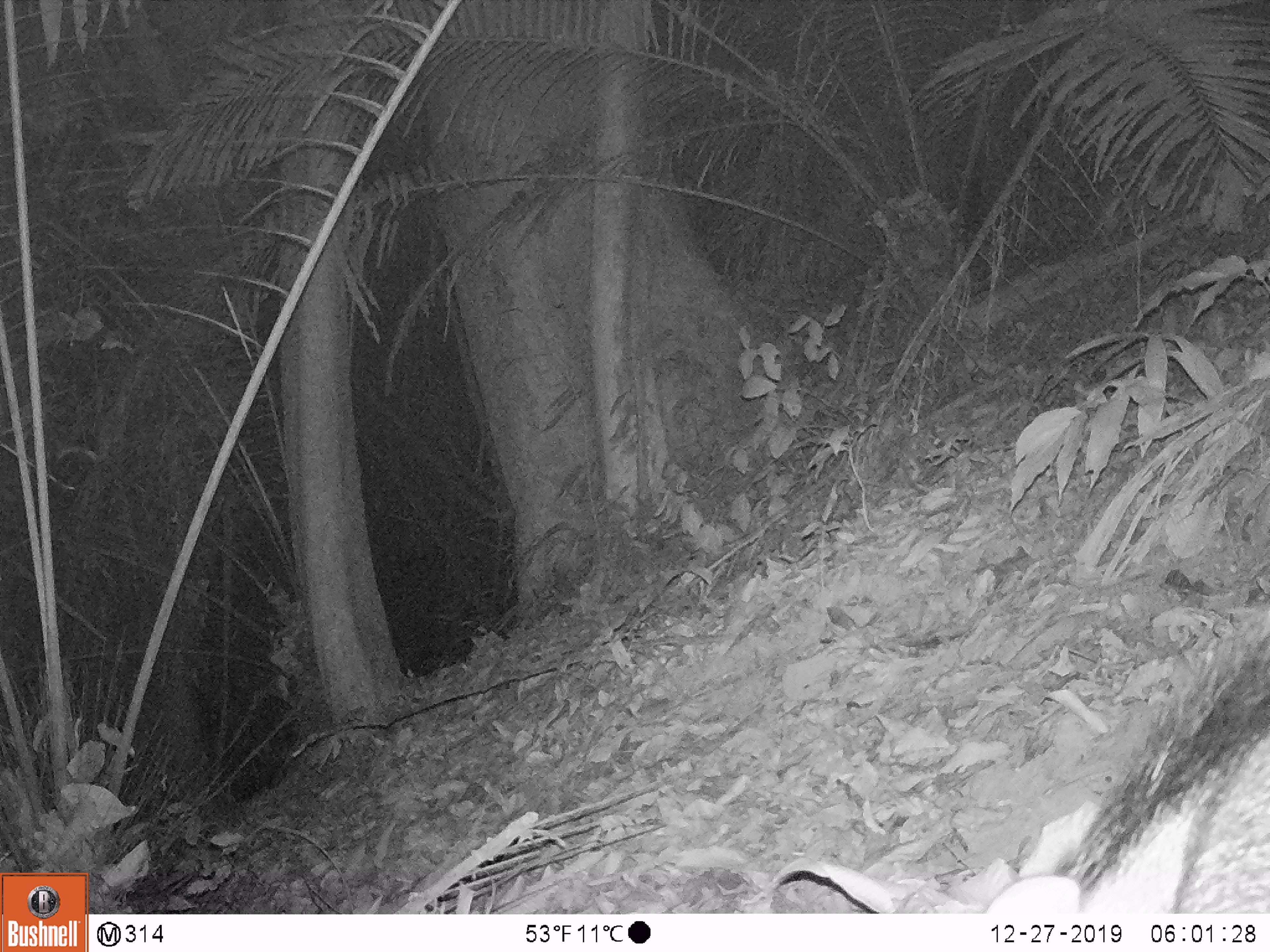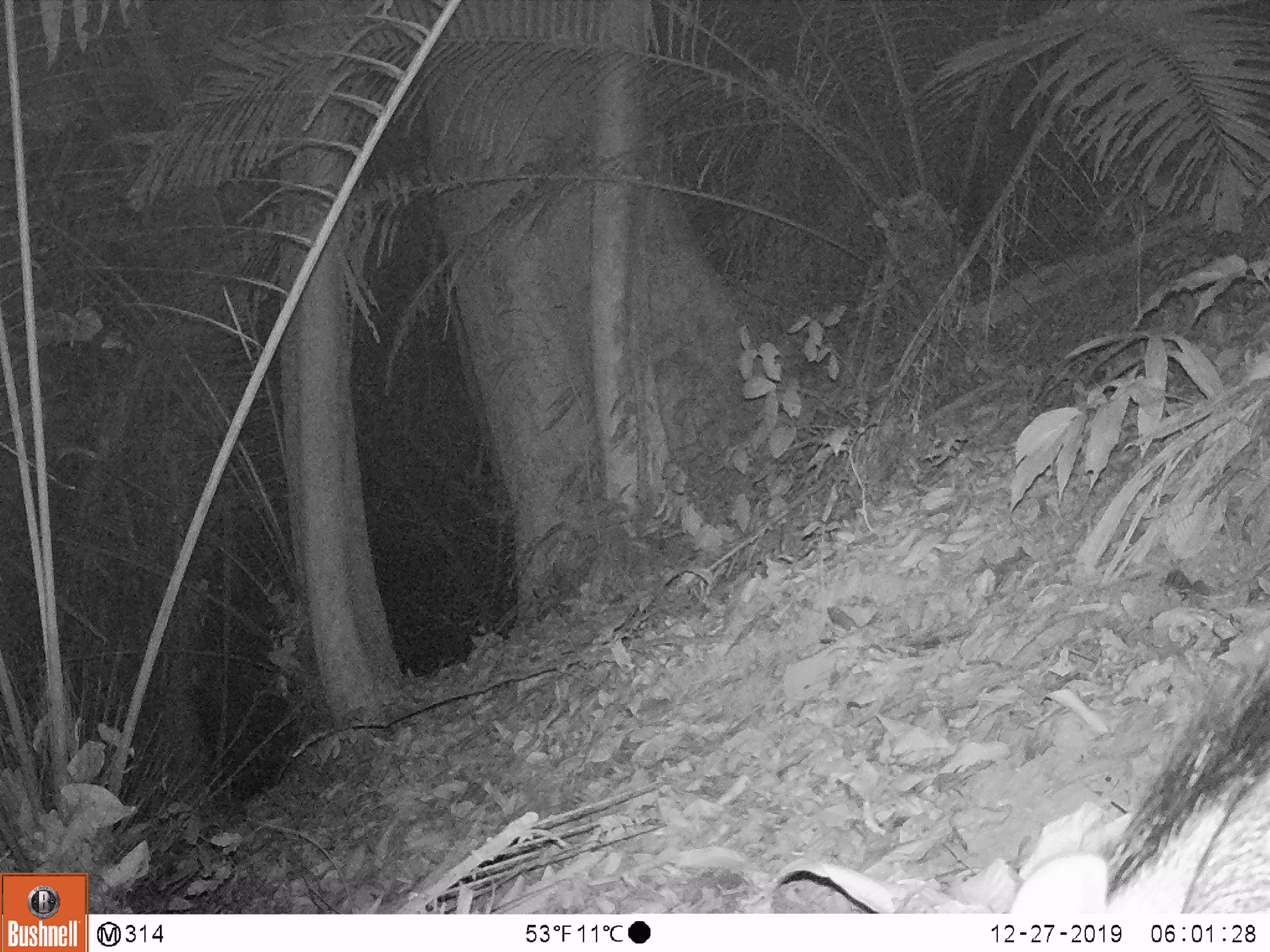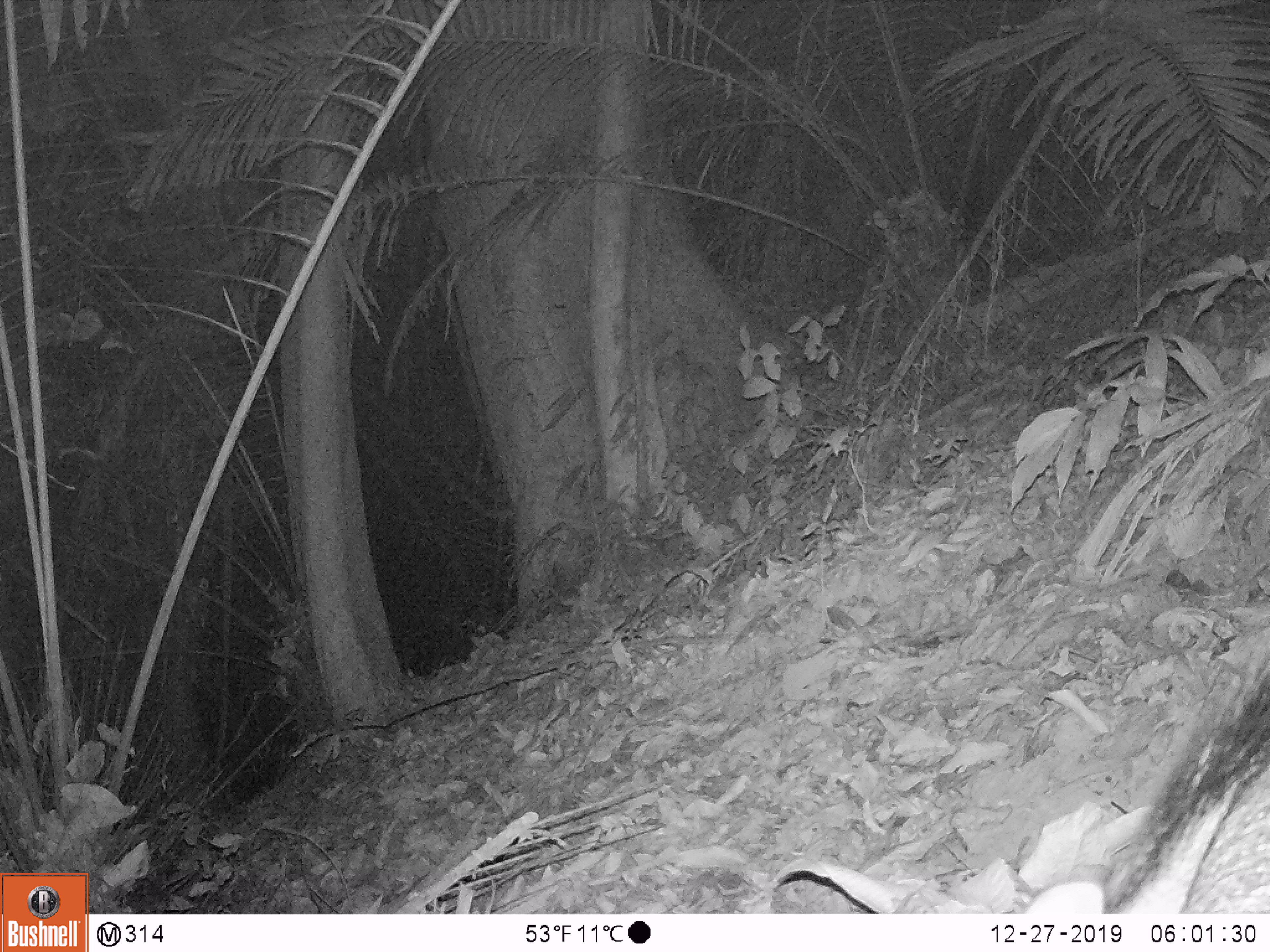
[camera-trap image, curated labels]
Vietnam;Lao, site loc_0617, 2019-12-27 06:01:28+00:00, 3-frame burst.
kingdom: Animalia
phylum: Chordata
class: Mammalia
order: Artiodactyla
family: Suidae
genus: Sus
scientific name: Sus scrofa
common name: eurasian wild pig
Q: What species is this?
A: Eurasian wild pig (Sus scrofa).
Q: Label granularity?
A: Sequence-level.